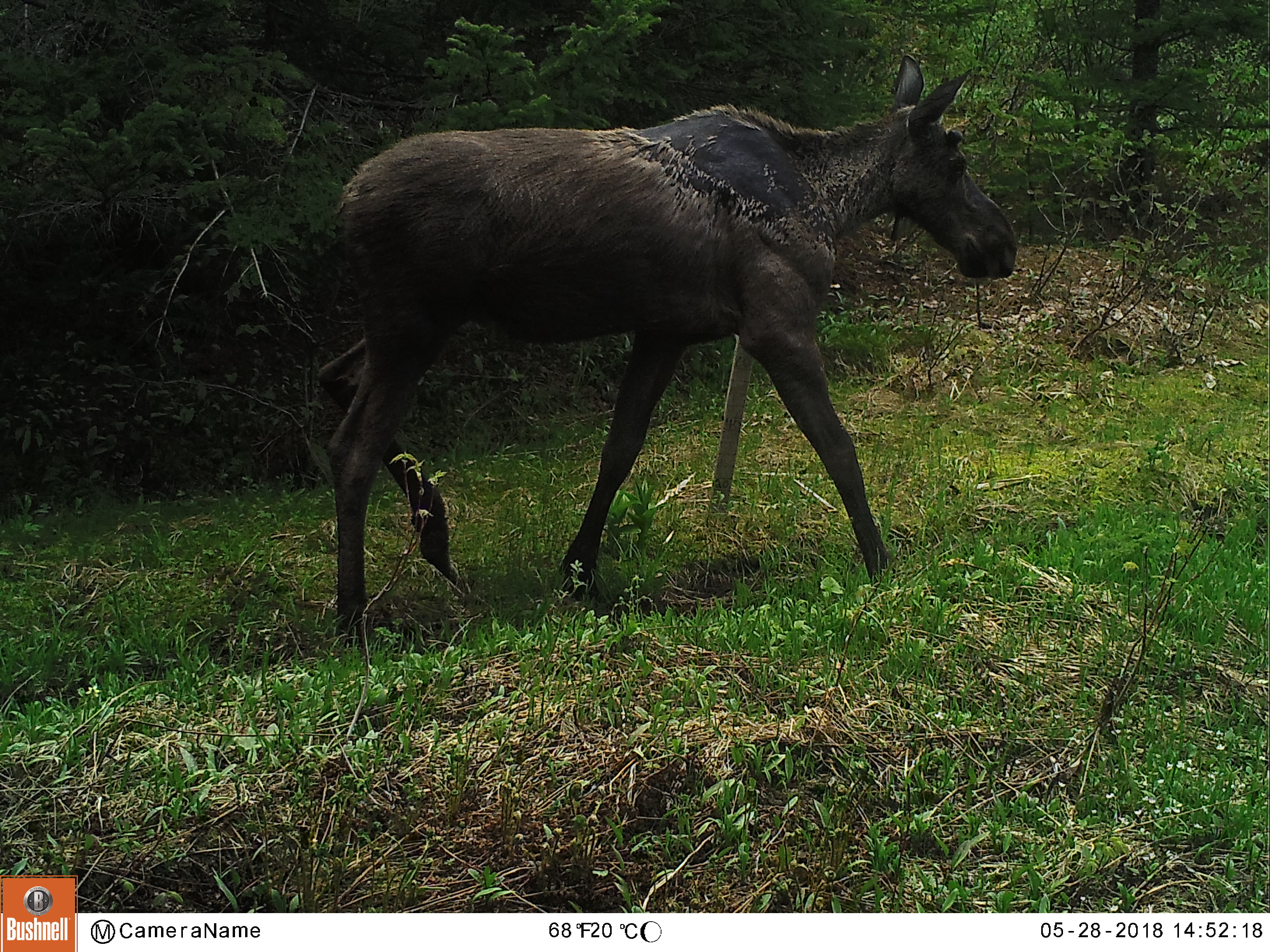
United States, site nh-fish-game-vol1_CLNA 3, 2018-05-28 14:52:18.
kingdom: Animalia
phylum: Chordata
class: Mammalia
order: Artiodactyla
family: Cervidae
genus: Alces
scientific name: Alces alces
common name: moose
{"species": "moose (Alces alces)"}